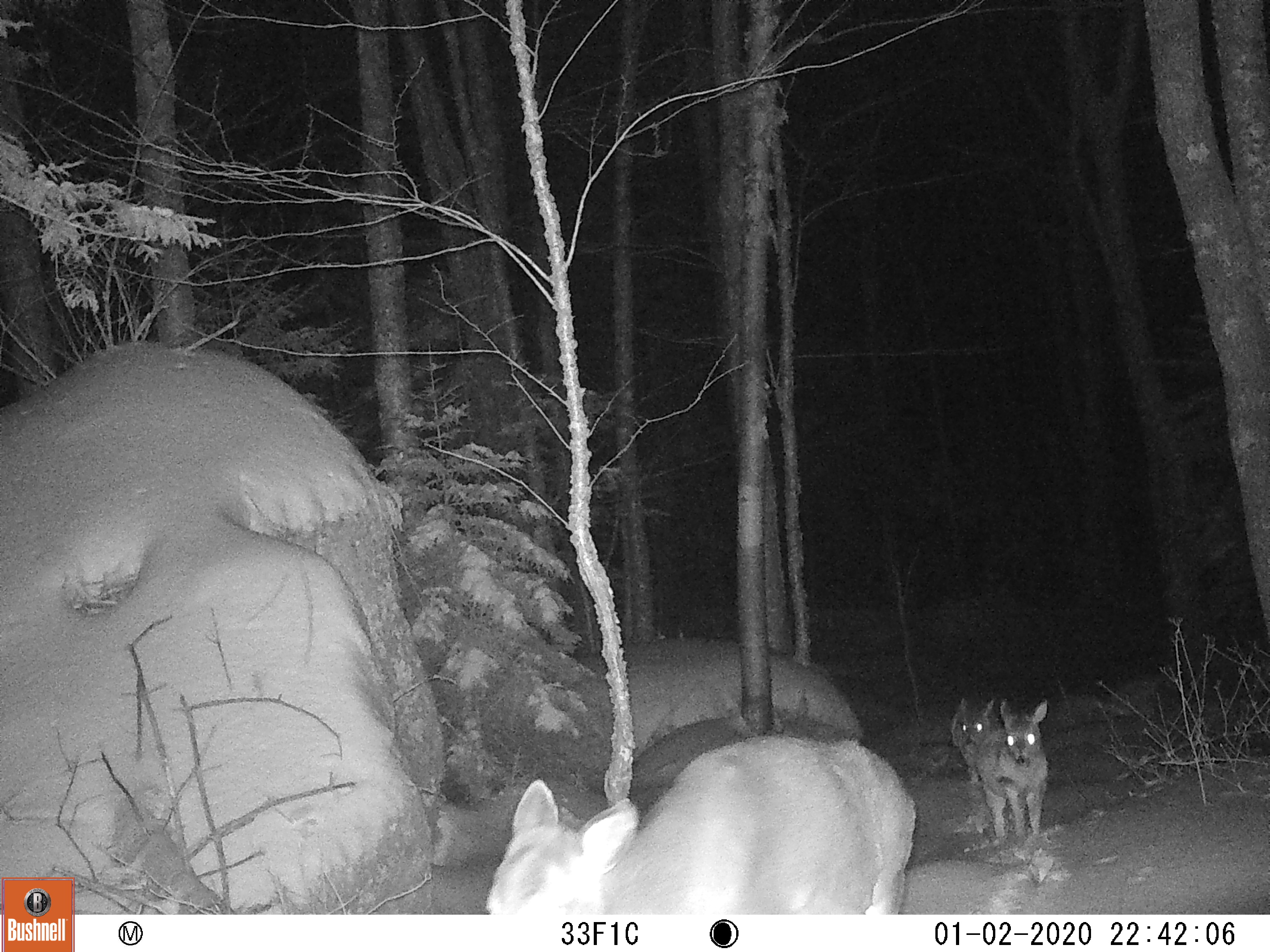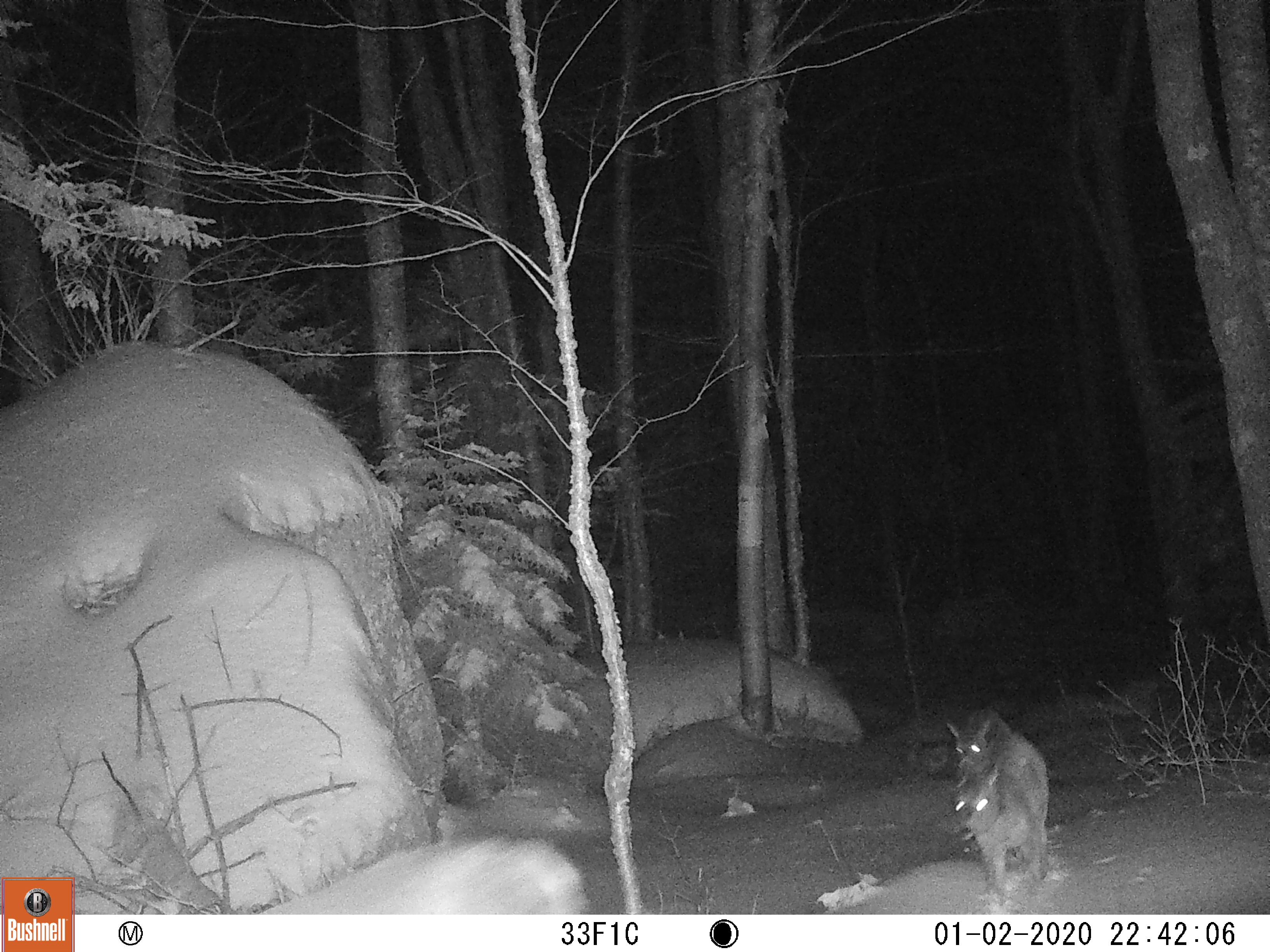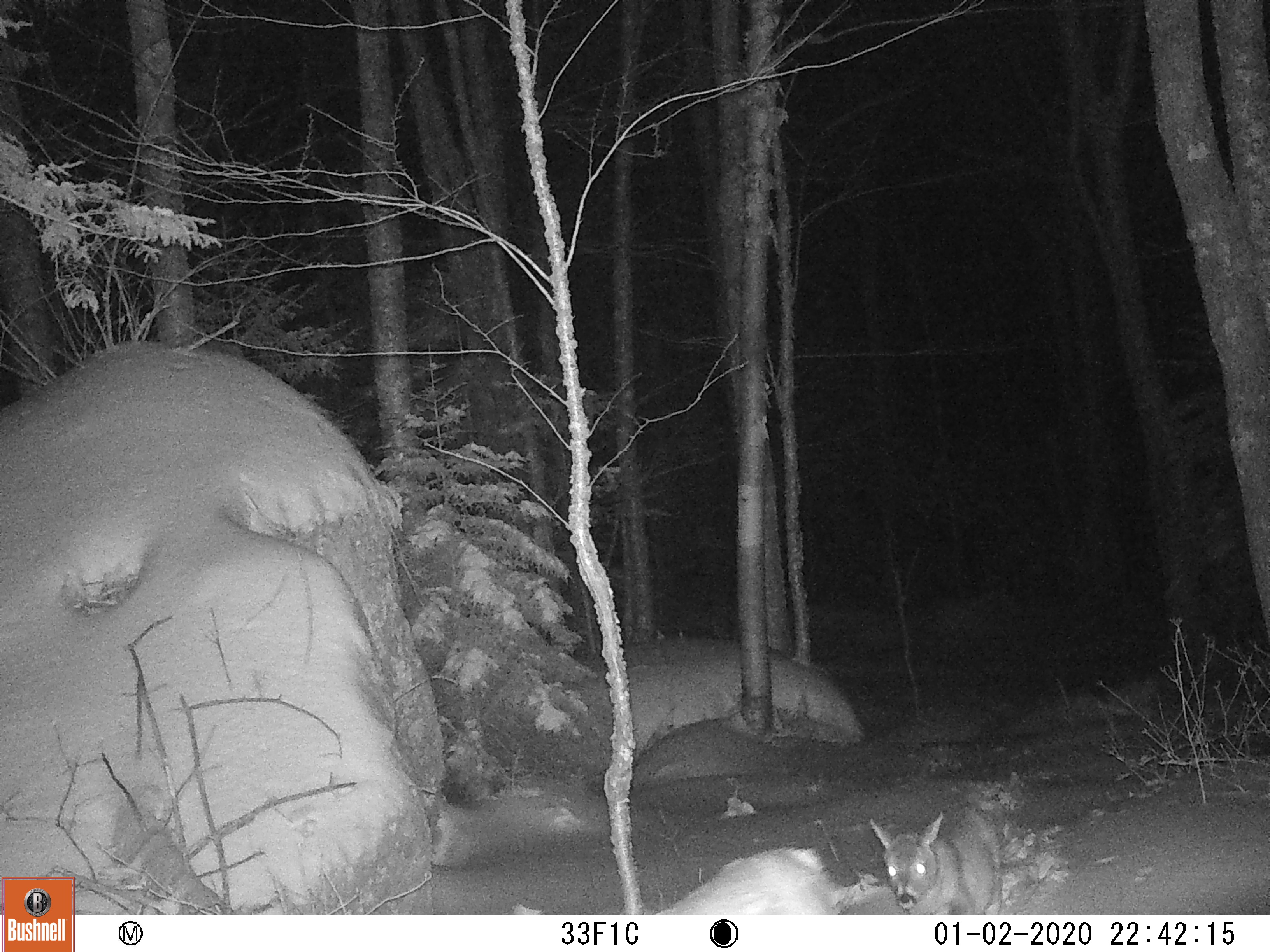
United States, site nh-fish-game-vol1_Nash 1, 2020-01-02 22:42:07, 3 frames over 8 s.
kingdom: Animalia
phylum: Chordata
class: Mammalia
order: Artiodactyla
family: Cervidae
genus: Odocoileus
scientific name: Odocoileus virginianus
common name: white-tailed deer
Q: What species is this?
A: White-tailed deer (Odocoileus virginianus).